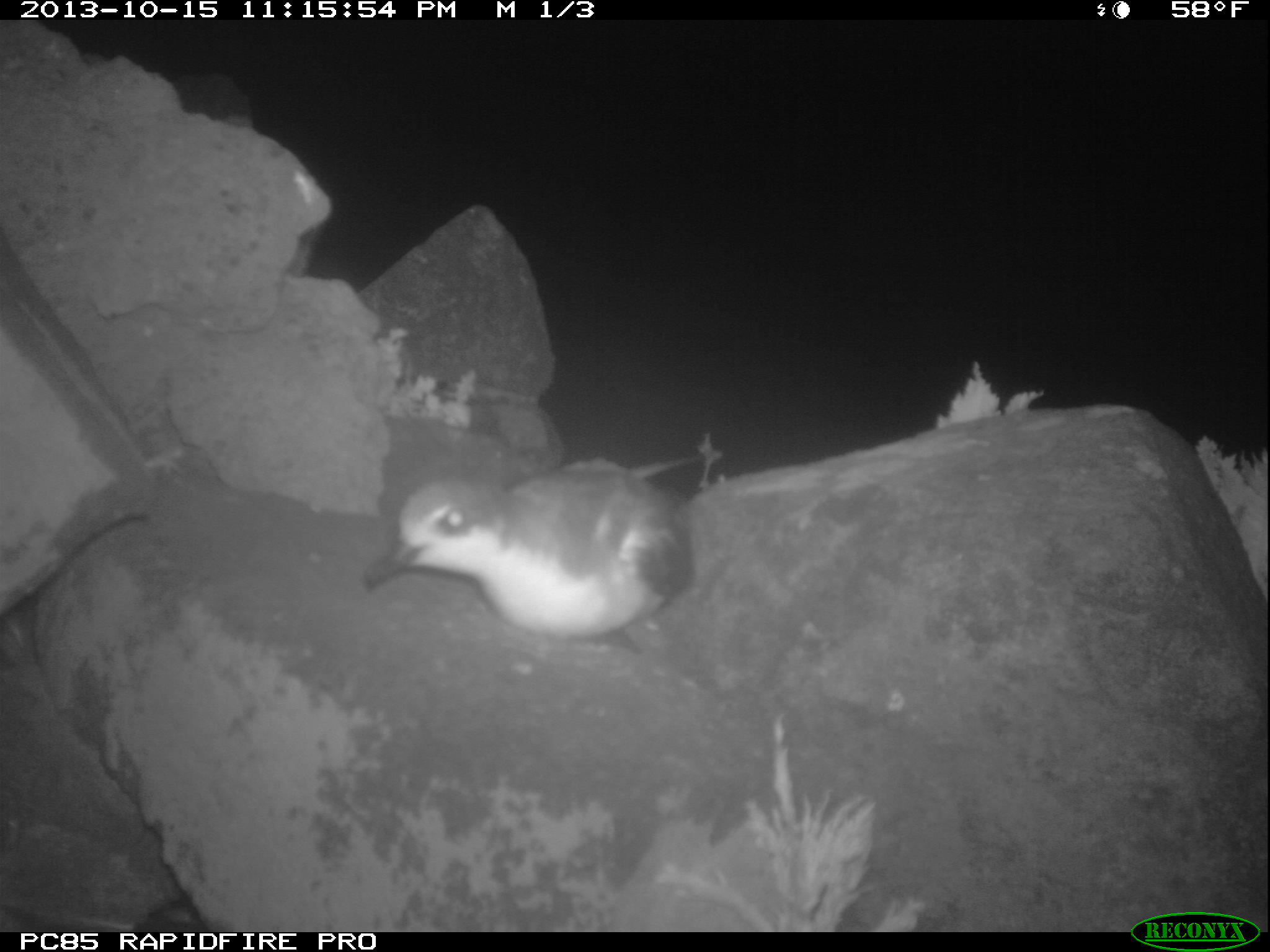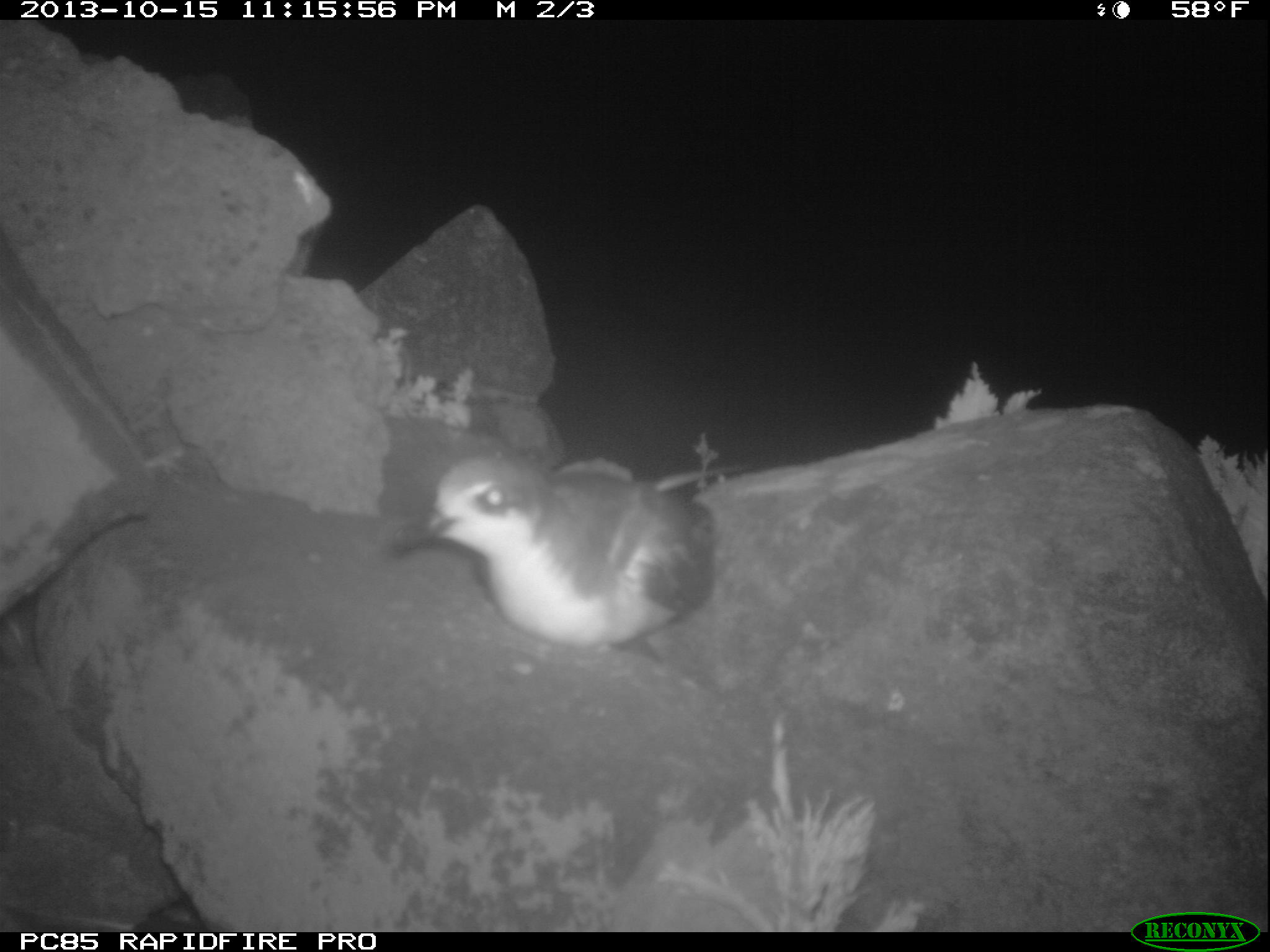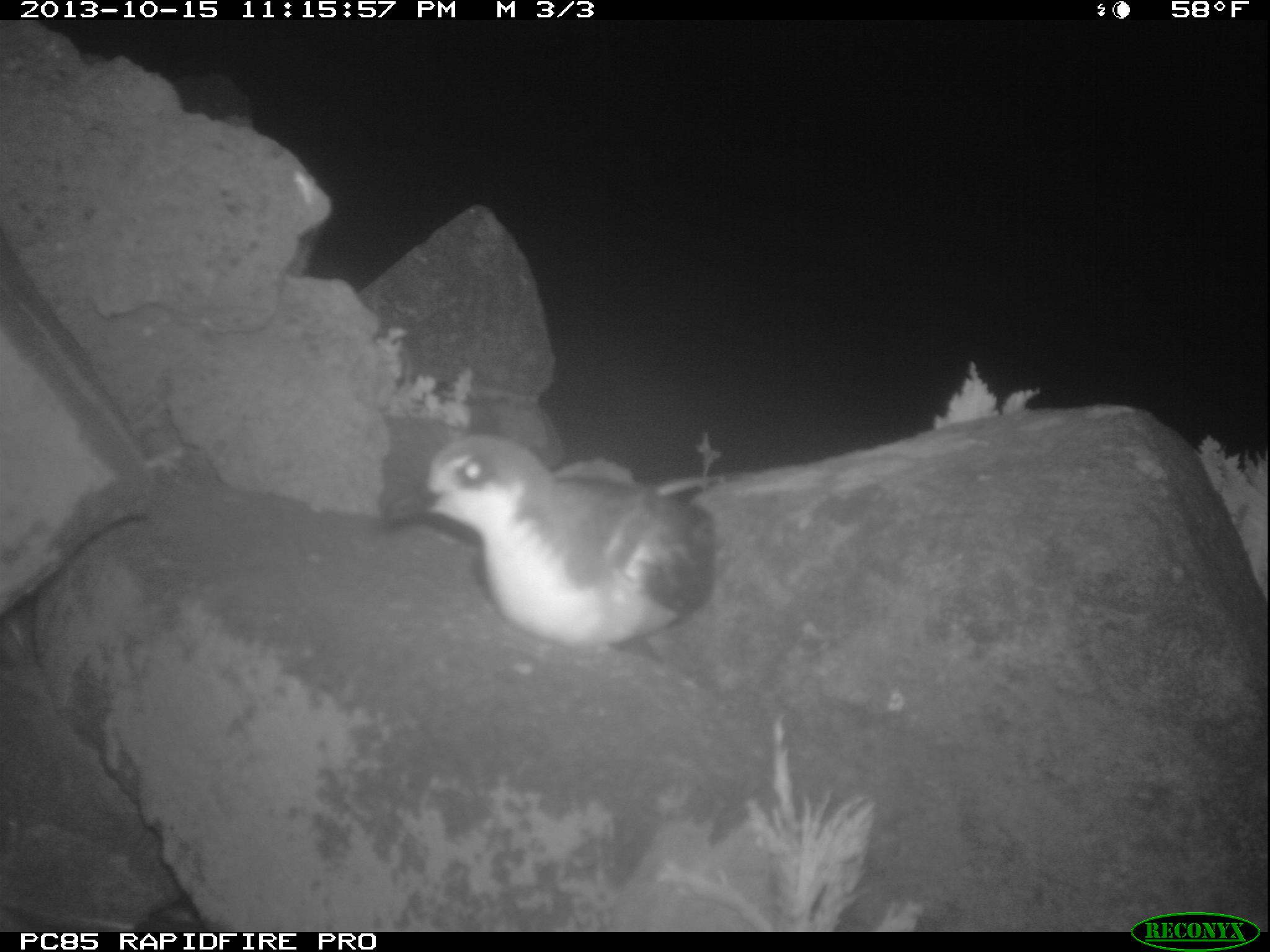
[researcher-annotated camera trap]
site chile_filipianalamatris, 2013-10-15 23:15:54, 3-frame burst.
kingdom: Animalia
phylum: Chordata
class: Aves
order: Procellariiformes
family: Procellariidae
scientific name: Procellariidae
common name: petrel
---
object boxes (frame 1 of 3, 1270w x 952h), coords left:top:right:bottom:
petrel: 356:462:693:646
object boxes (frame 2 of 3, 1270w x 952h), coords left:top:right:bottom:
petrel: 380:451:713:653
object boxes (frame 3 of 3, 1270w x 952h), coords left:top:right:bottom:
petrel: 394:431:715:652